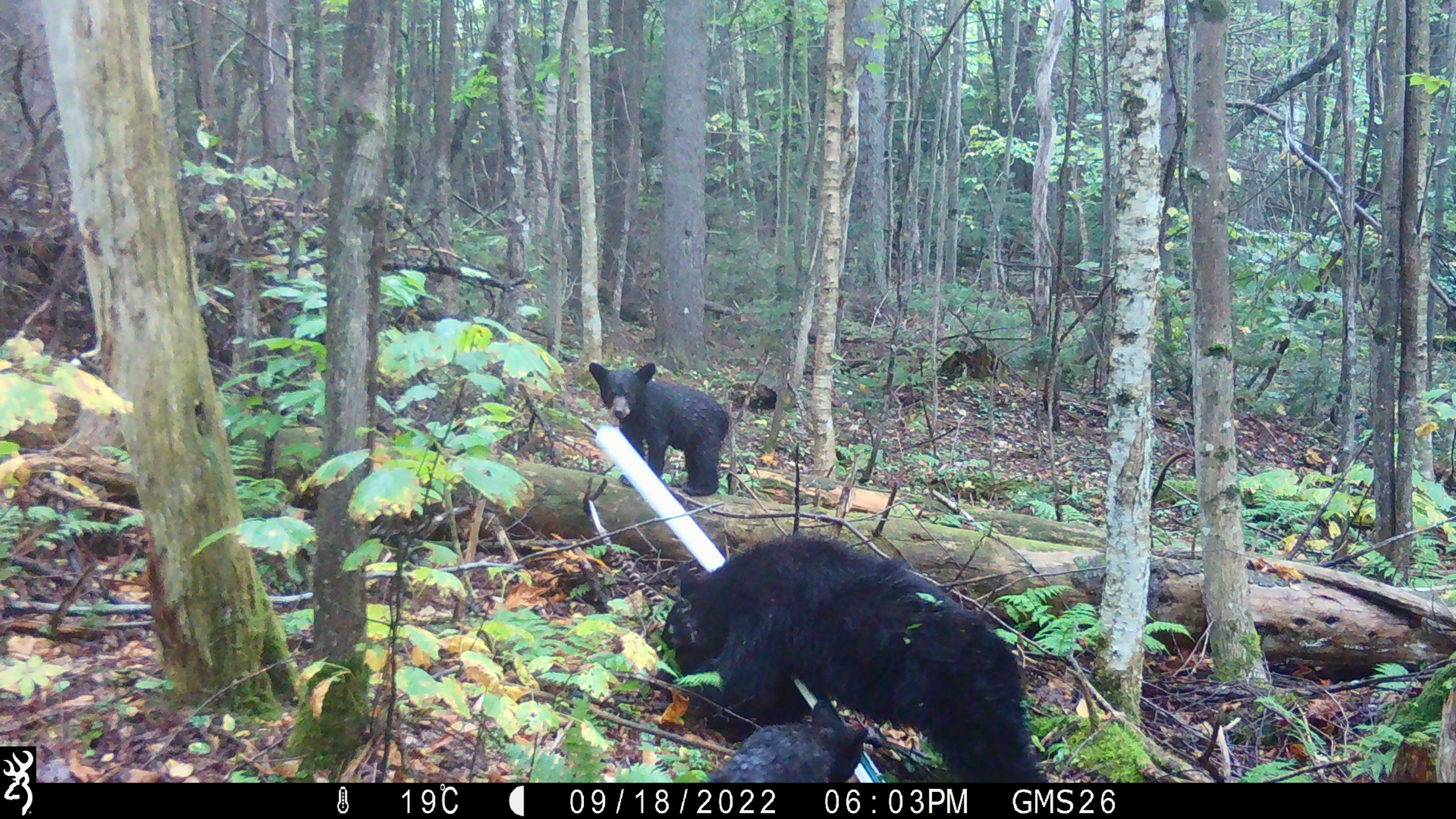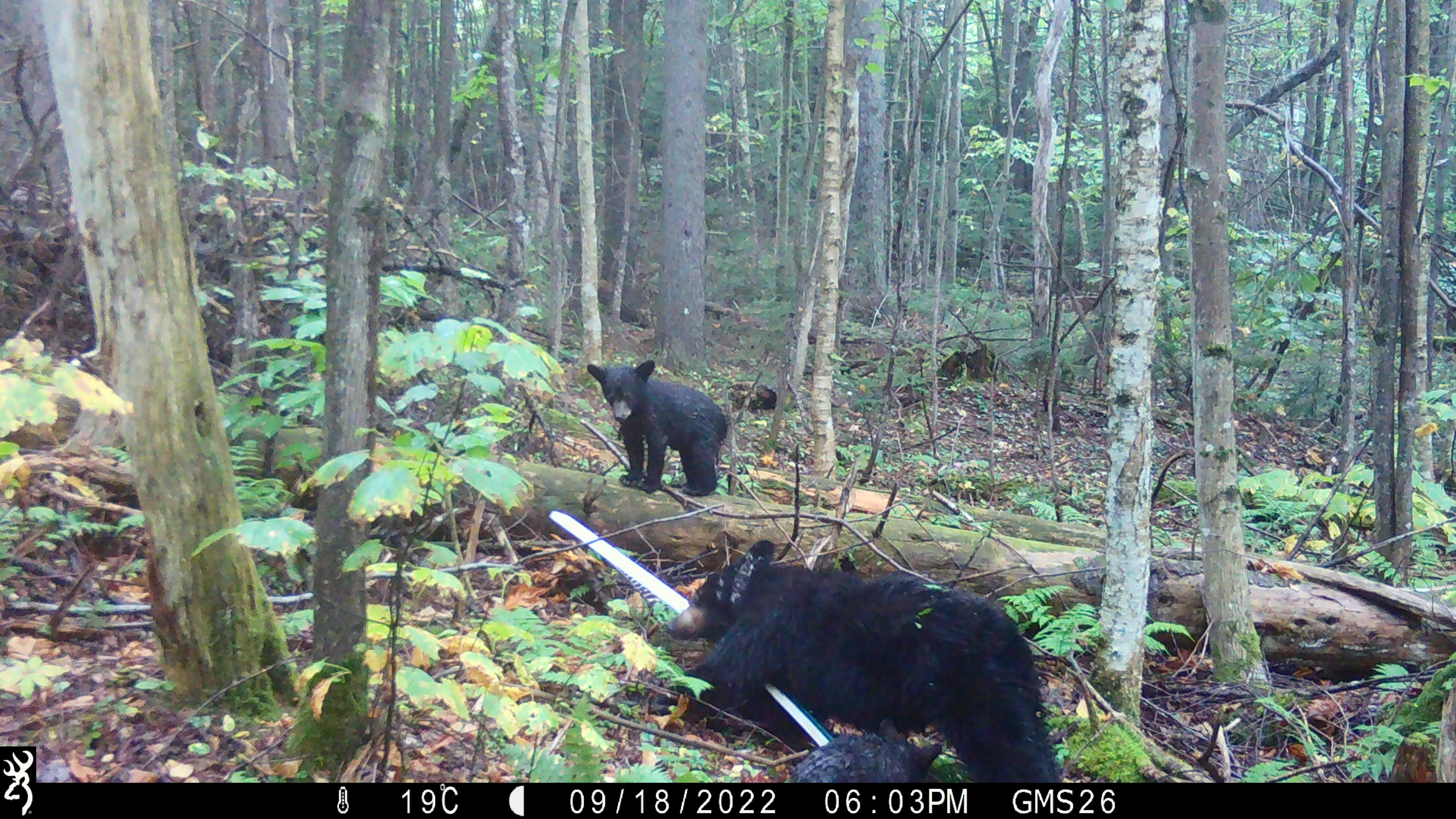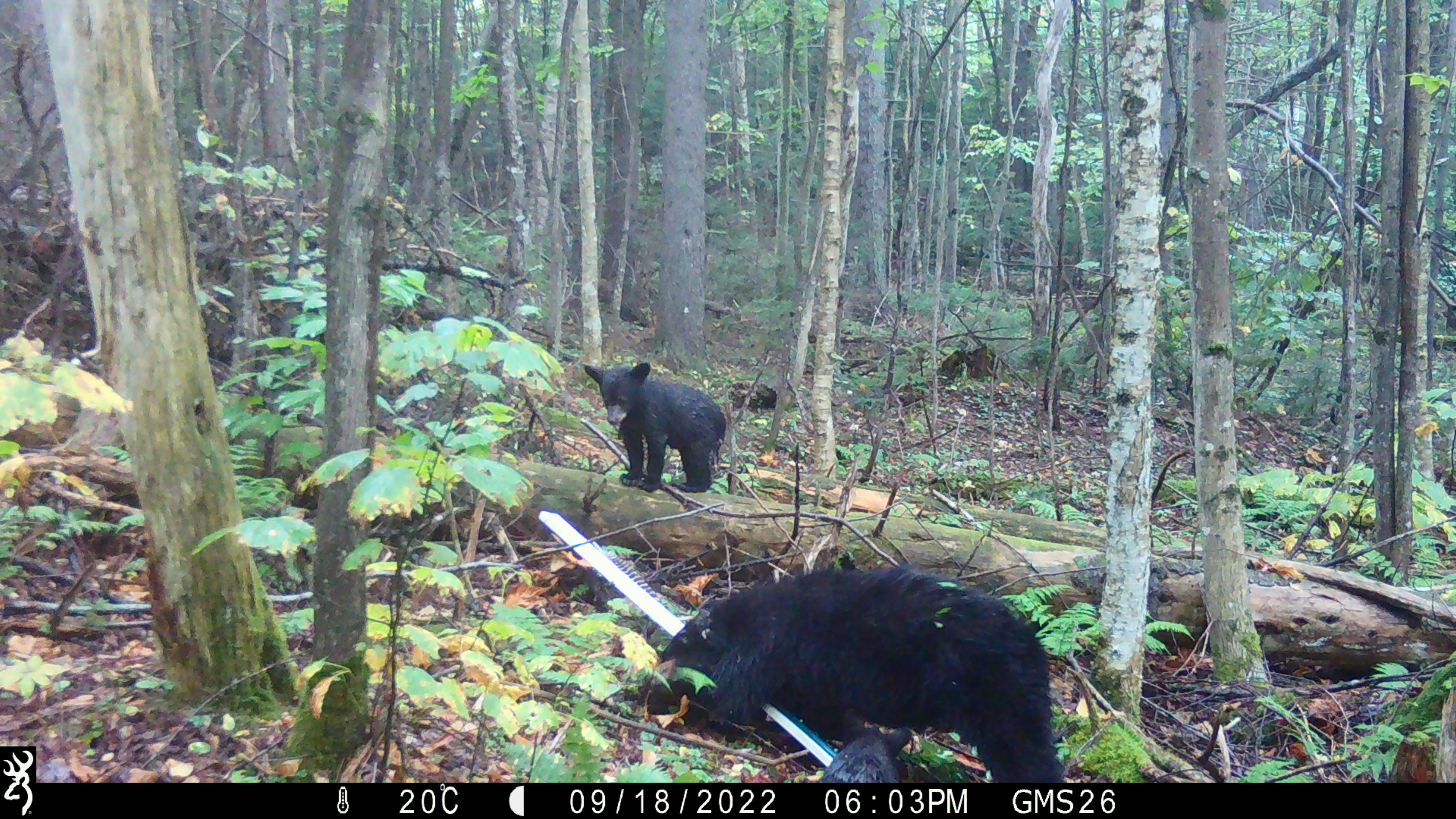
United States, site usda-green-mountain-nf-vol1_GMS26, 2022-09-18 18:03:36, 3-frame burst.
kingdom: Animalia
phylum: Chordata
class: Mammalia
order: Carnivora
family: Ursidae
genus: Ursus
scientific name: Ursus americanus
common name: black bear